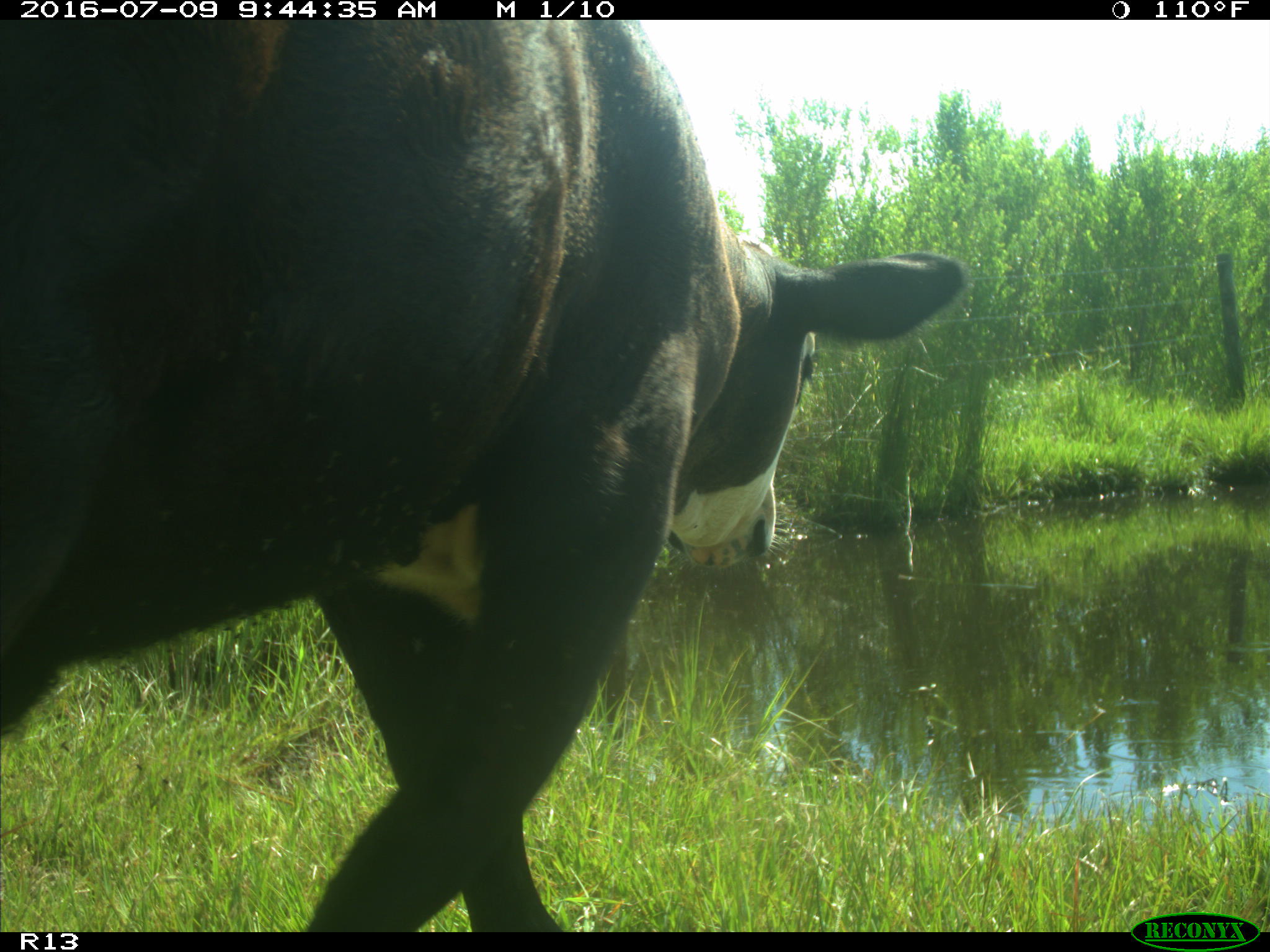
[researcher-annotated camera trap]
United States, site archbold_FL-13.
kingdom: Animalia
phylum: Chordata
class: Mammalia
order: Artiodactyla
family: Bovidae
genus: Bos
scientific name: Bos taurus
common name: domestic cow